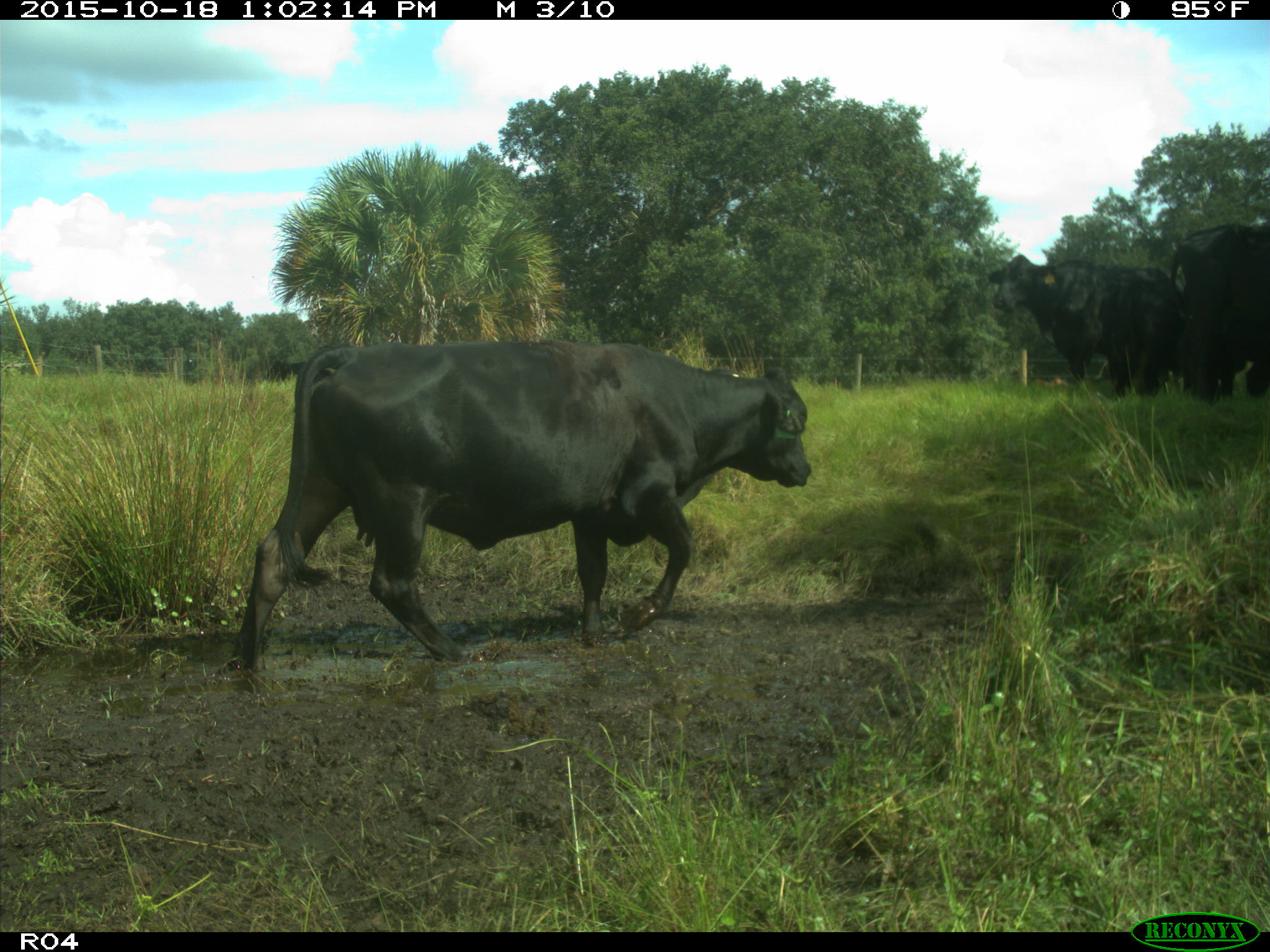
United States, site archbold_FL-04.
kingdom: Animalia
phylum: Chordata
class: Mammalia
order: Artiodactyla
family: Bovidae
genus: Bos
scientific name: Bos taurus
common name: domestic cow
Bos taurus (domestic cow).